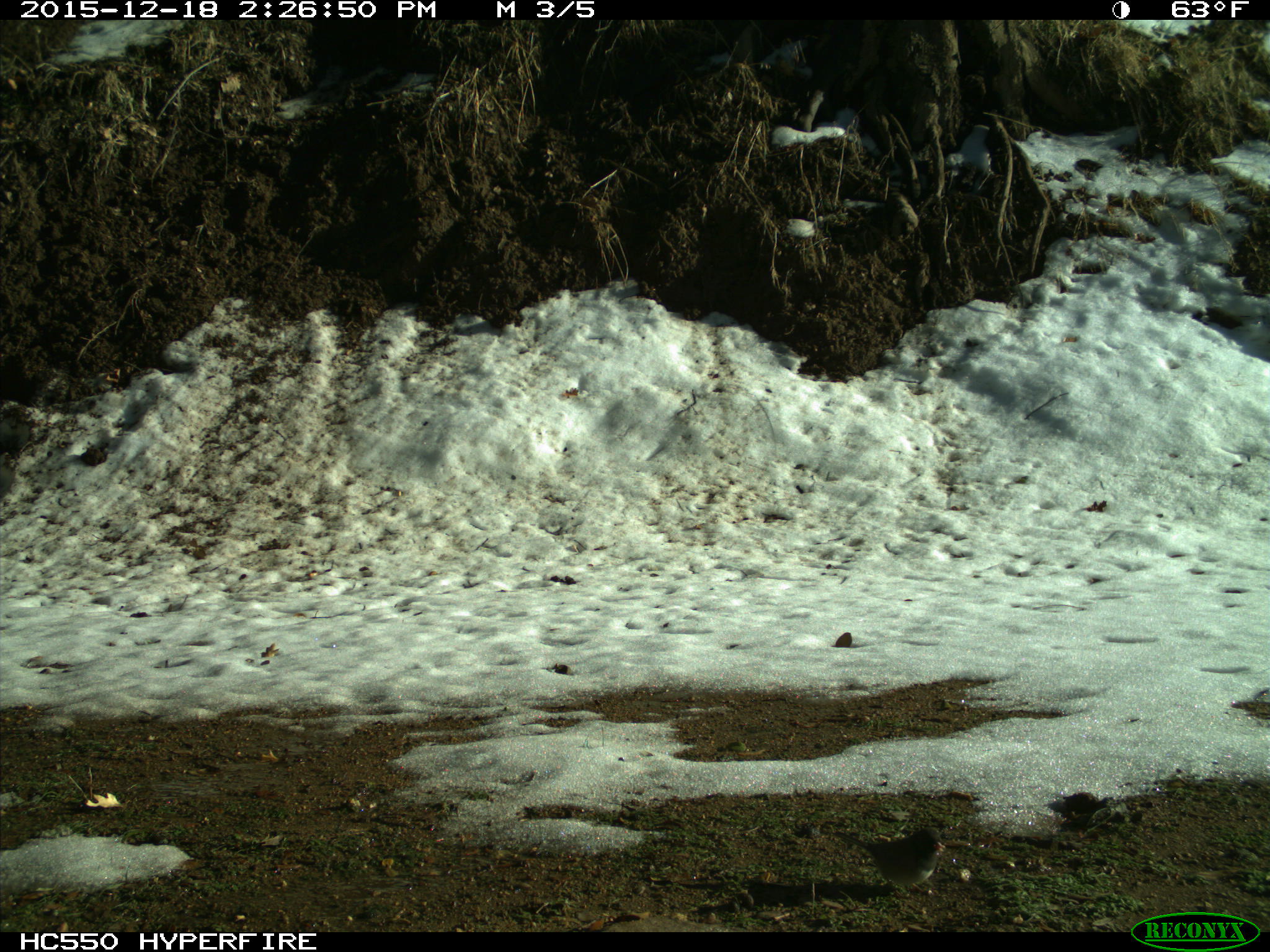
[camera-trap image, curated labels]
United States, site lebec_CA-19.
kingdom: Animalia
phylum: Chordata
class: Aves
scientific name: Aves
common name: birds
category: unidentified bird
Unidentified bird (birds) (Aves).